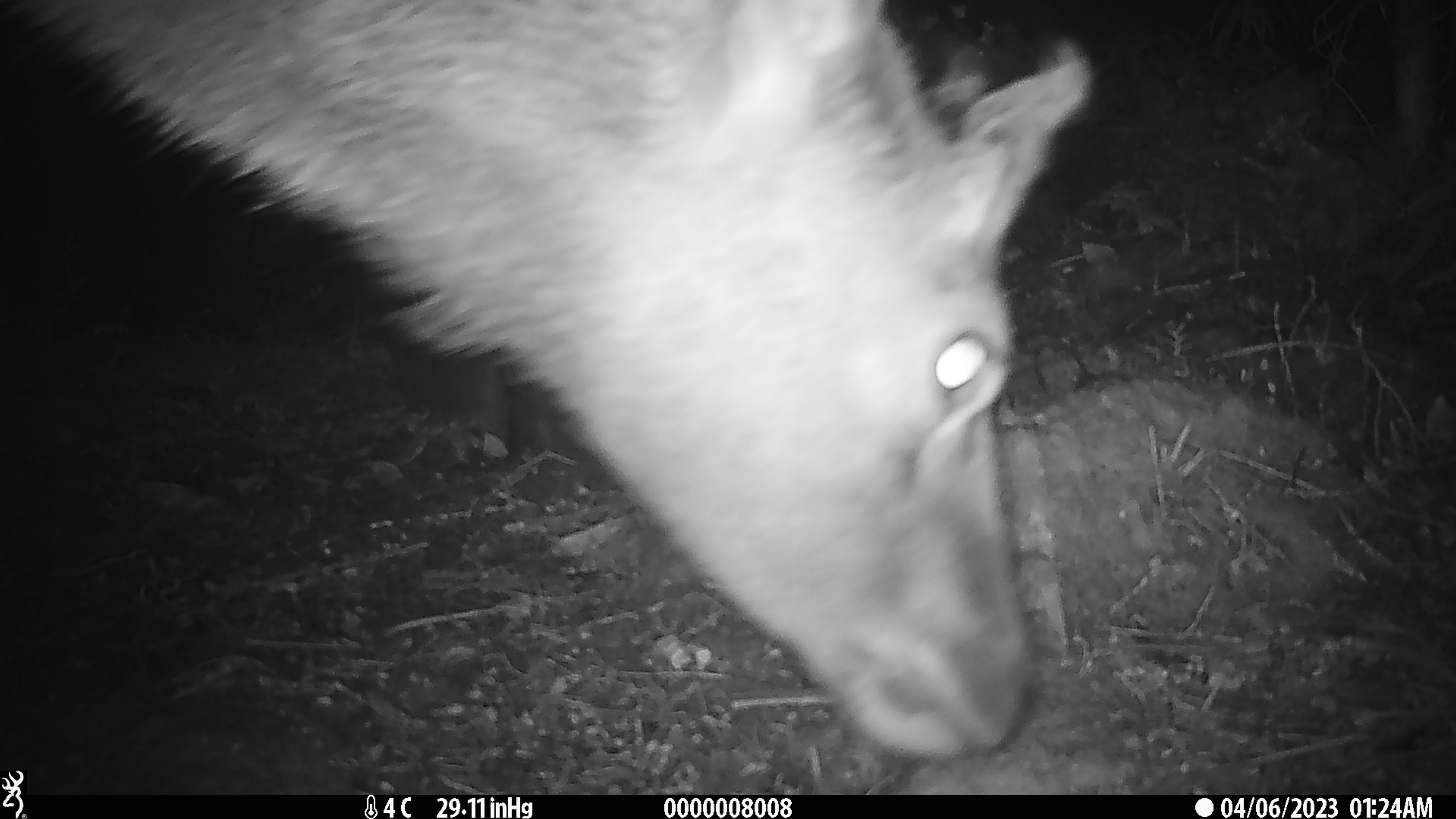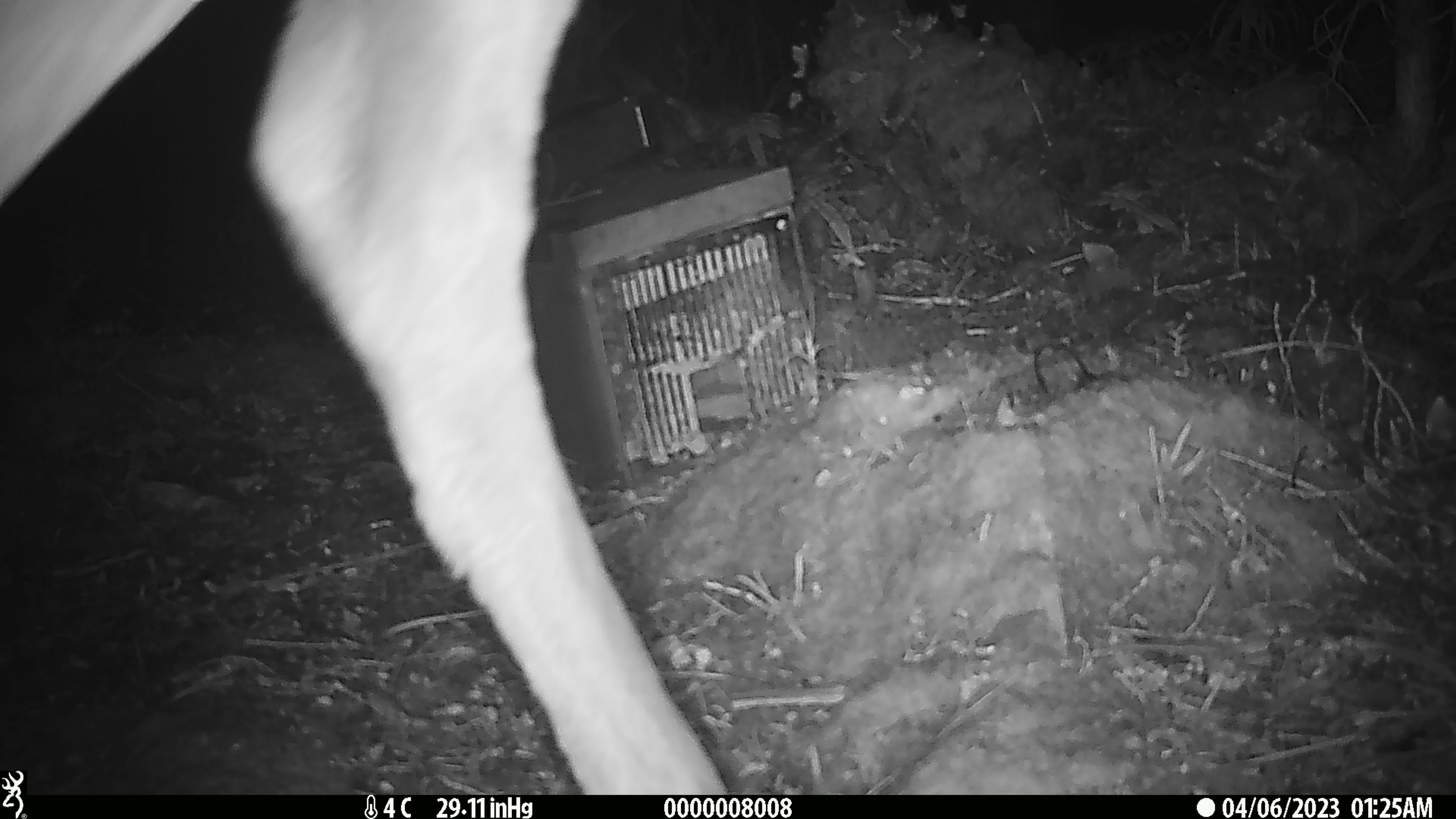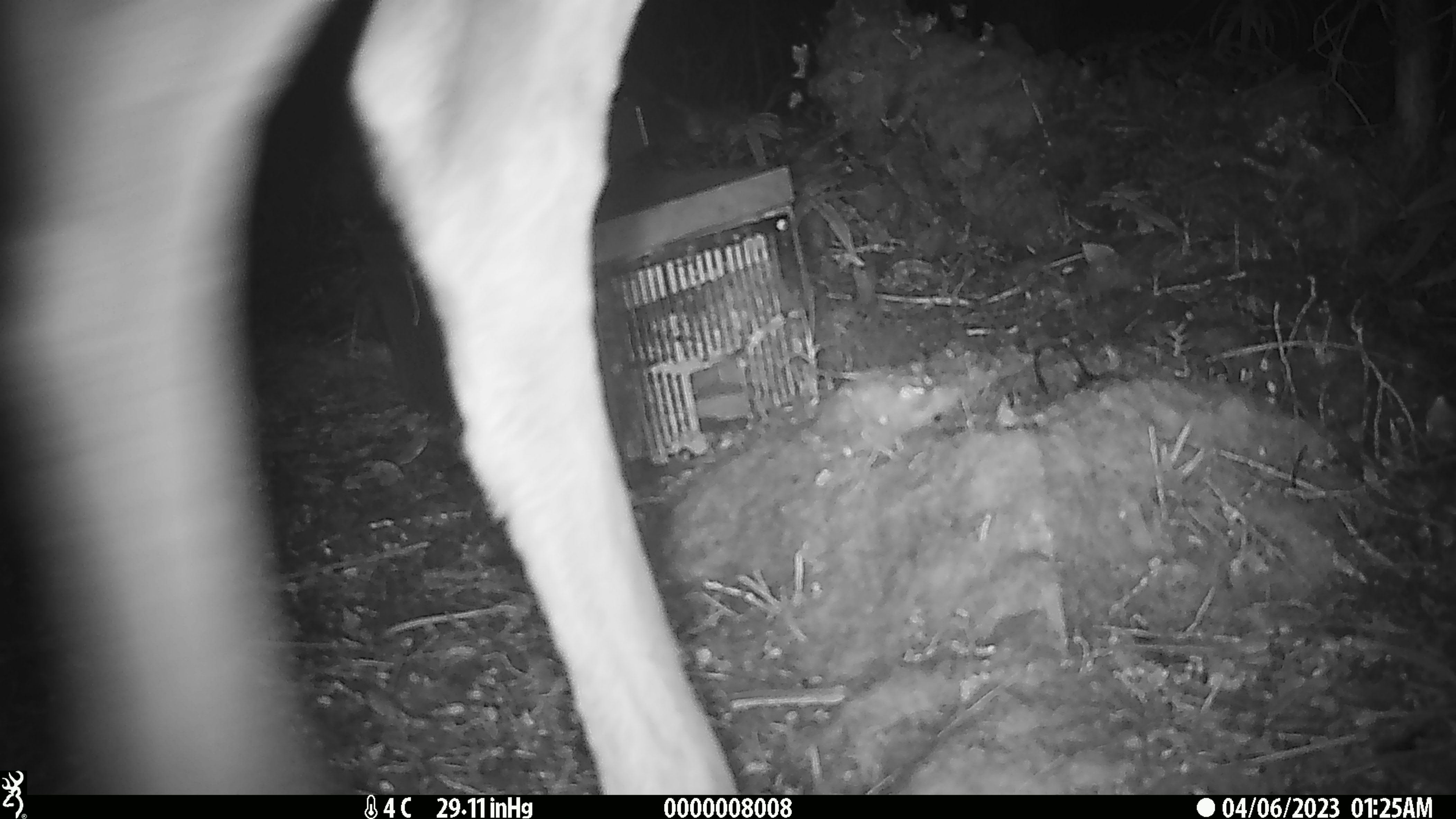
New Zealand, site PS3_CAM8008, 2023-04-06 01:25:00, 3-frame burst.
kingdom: Animalia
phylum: Chordata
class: Mammalia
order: Artiodactyla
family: Cervidae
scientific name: Cervidae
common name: deer